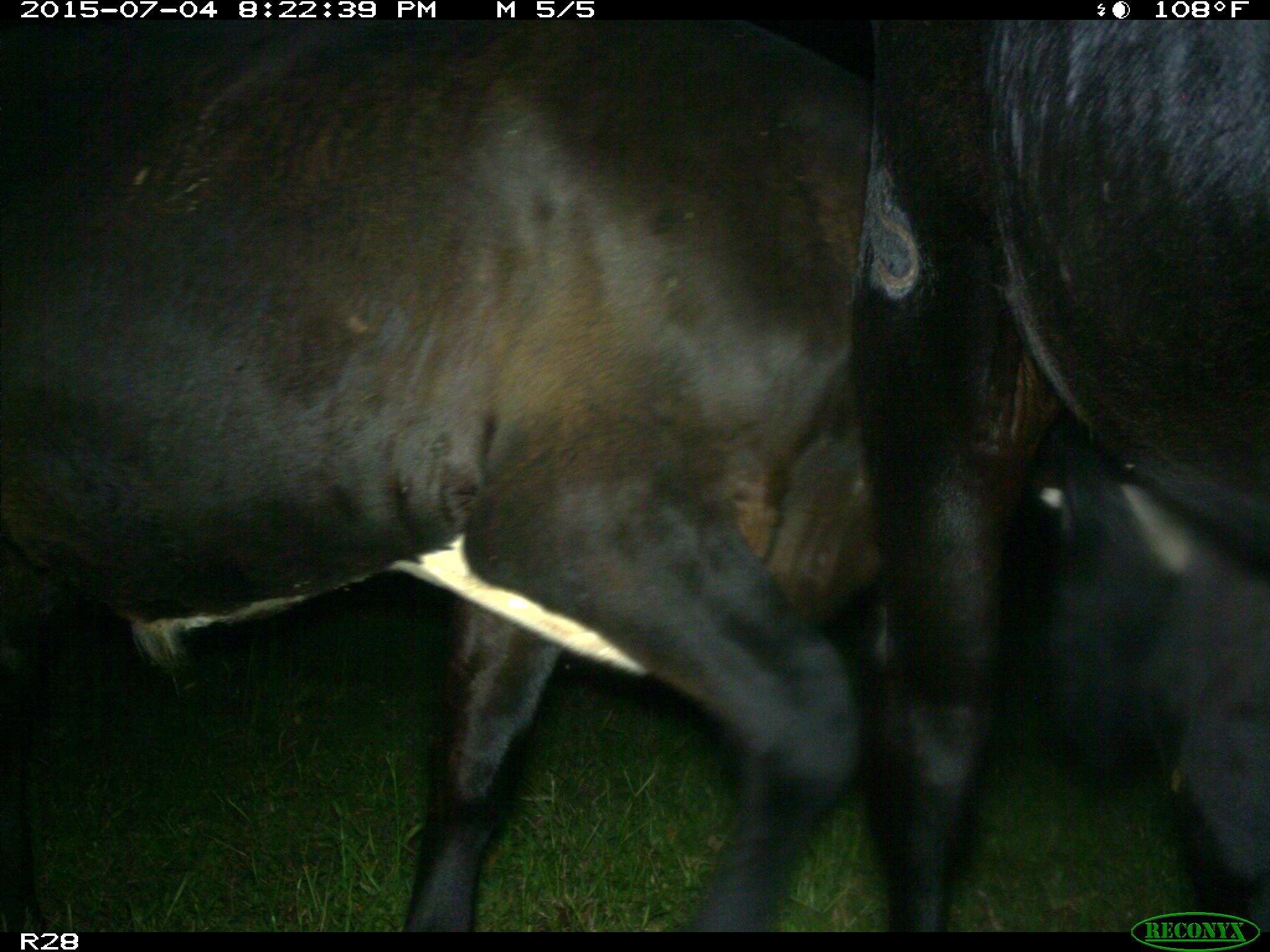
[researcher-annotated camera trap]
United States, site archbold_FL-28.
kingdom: Animalia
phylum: Chordata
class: Mammalia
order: Artiodactyla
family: Bovidae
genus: Bos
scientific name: Bos taurus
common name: domestic cow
Bos taurus (domestic cow).